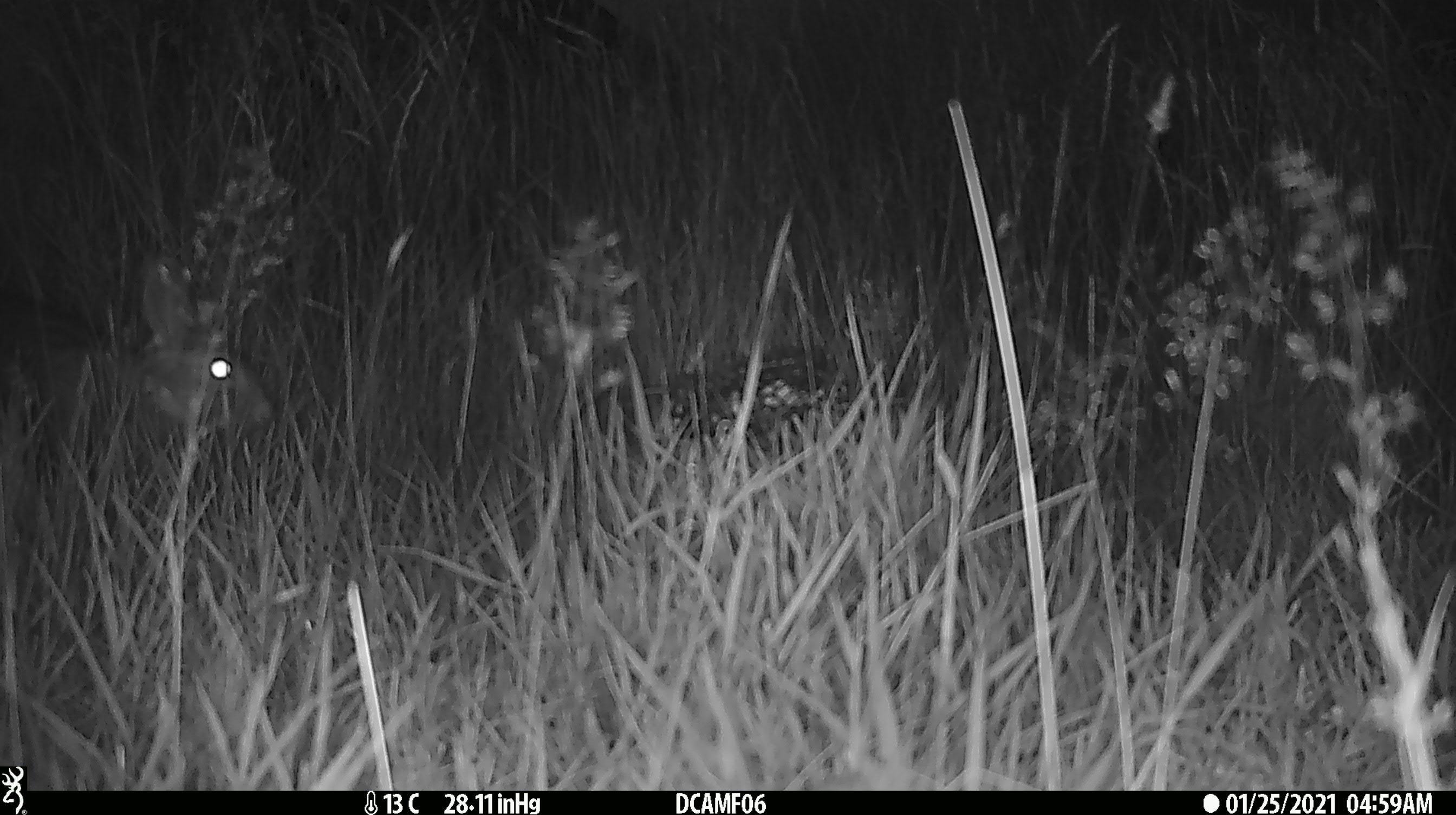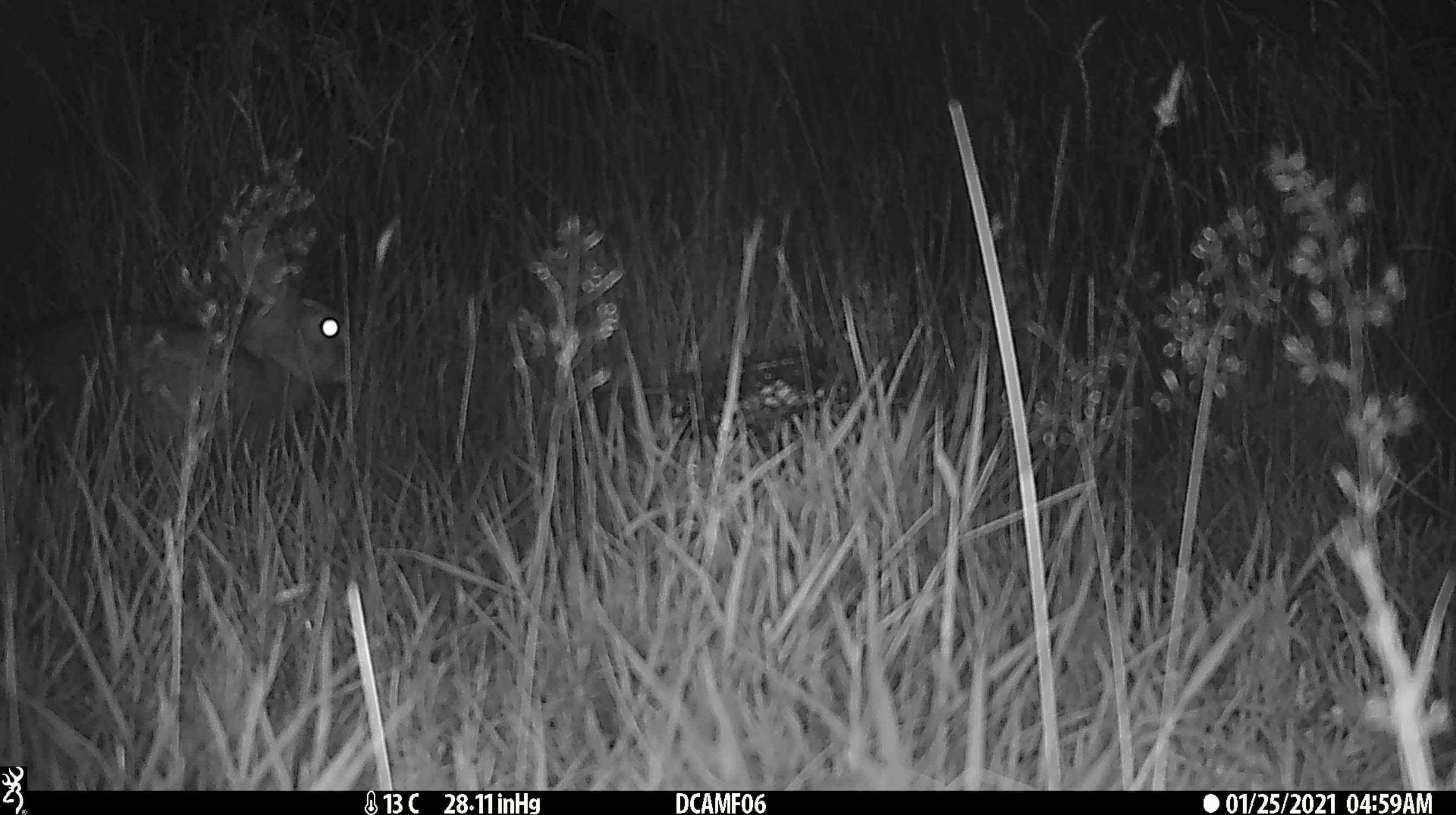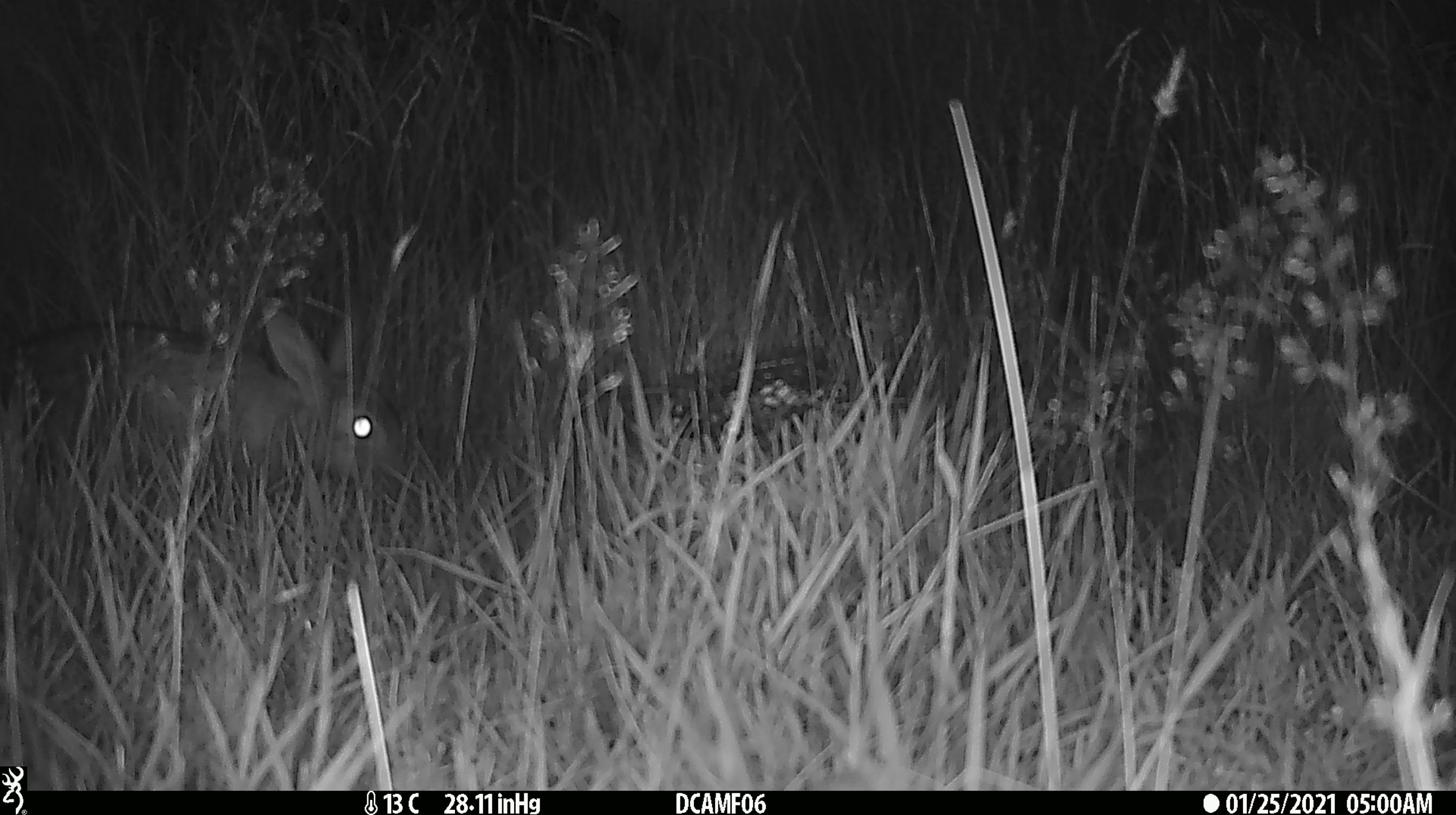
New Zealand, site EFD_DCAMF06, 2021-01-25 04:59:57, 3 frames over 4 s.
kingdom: Animalia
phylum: Chordata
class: Mammalia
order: Lagomorpha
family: Leporidae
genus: Oryctolagus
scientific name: Oryctolagus cuniculus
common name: european rabbit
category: rabbit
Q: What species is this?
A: Rabbit (european rabbit) (Oryctolagus cuniculus).